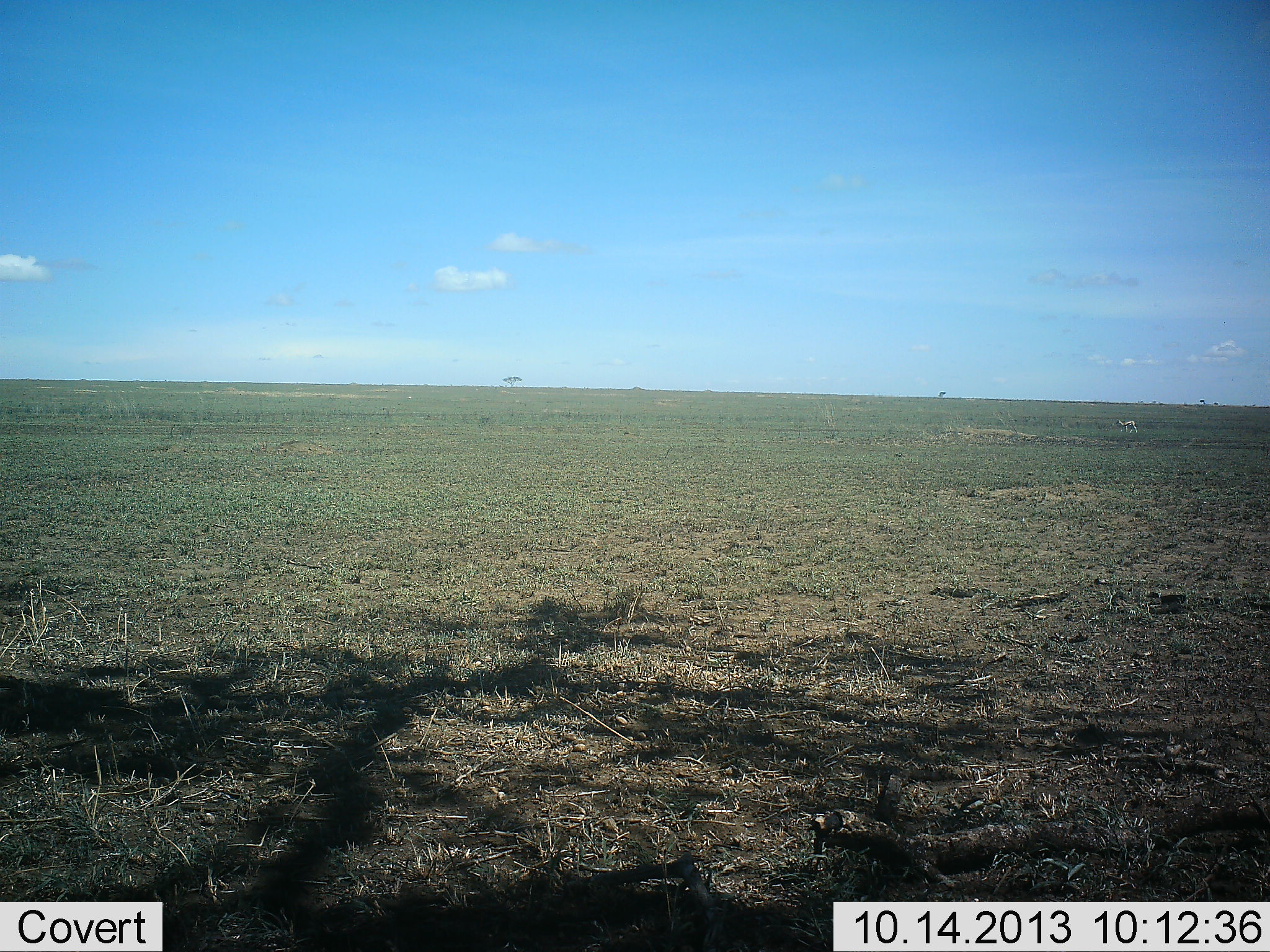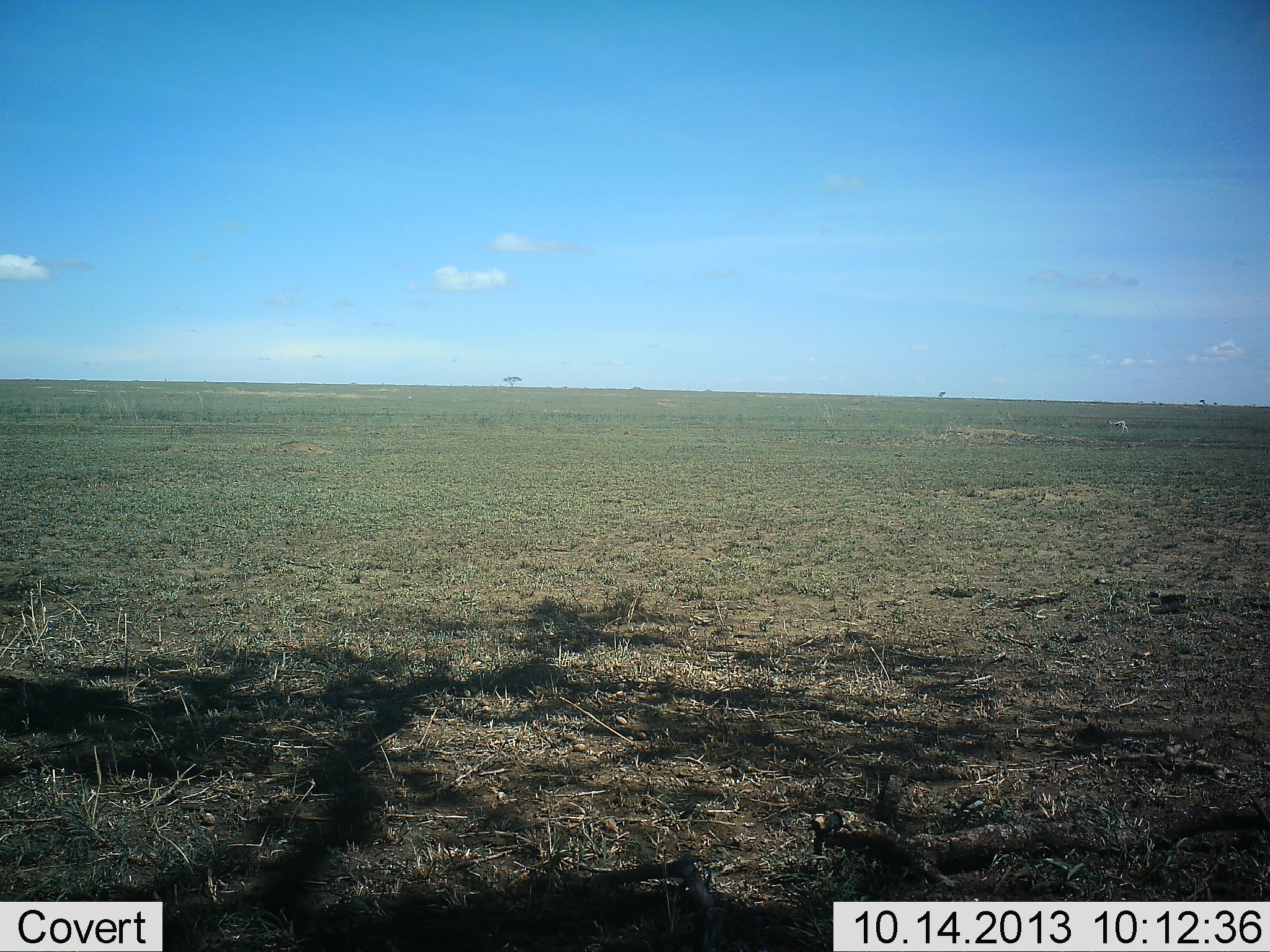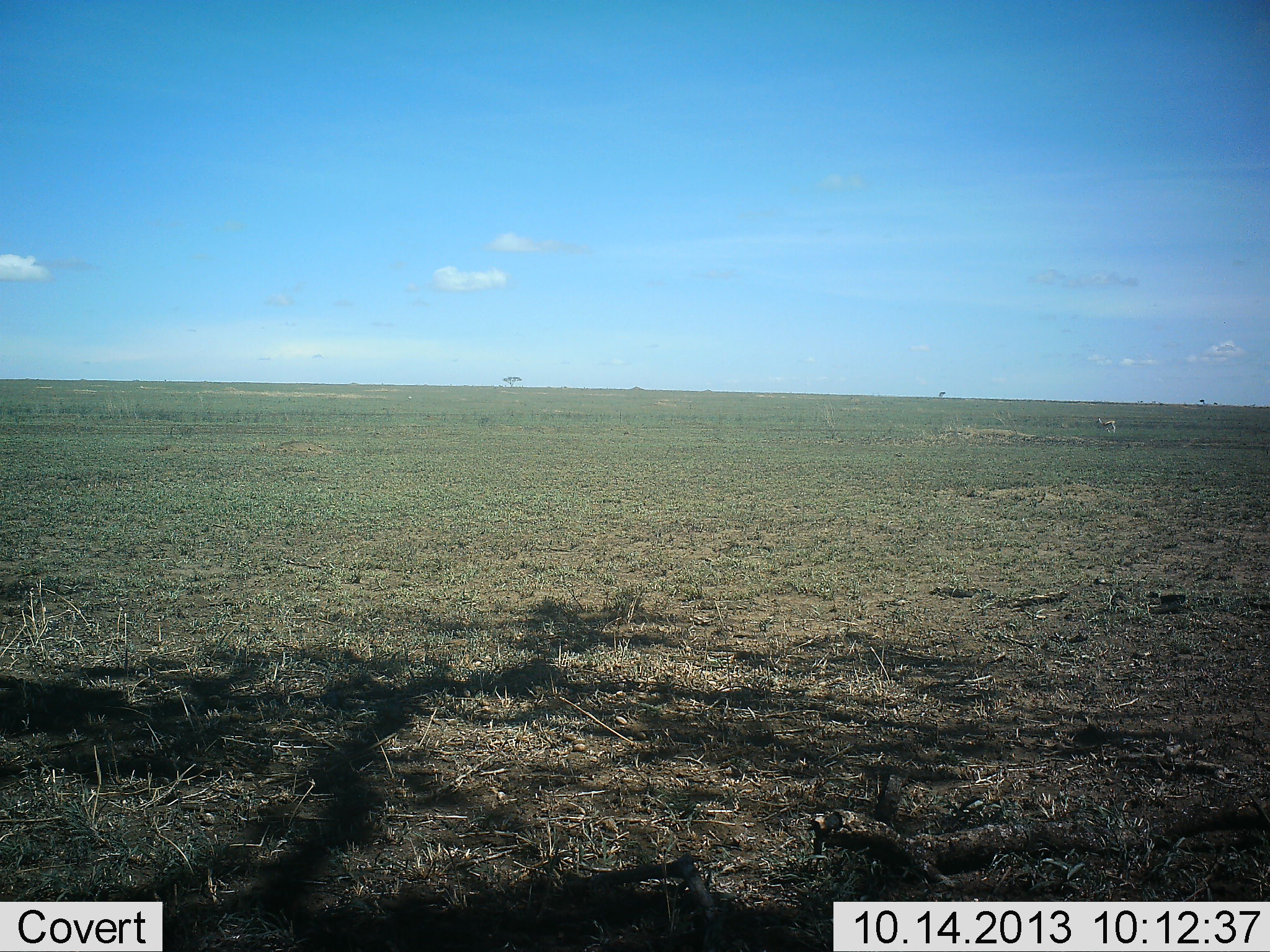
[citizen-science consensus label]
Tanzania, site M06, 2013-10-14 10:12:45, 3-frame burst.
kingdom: Animalia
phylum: Chordata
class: Mammalia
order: Artiodactyla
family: Bovidae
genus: Eudorcas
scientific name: Eudorcas thomsonii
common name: thomson's gazelle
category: gazellethomsons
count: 1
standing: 0%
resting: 0%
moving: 100%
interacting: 0%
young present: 0%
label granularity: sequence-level